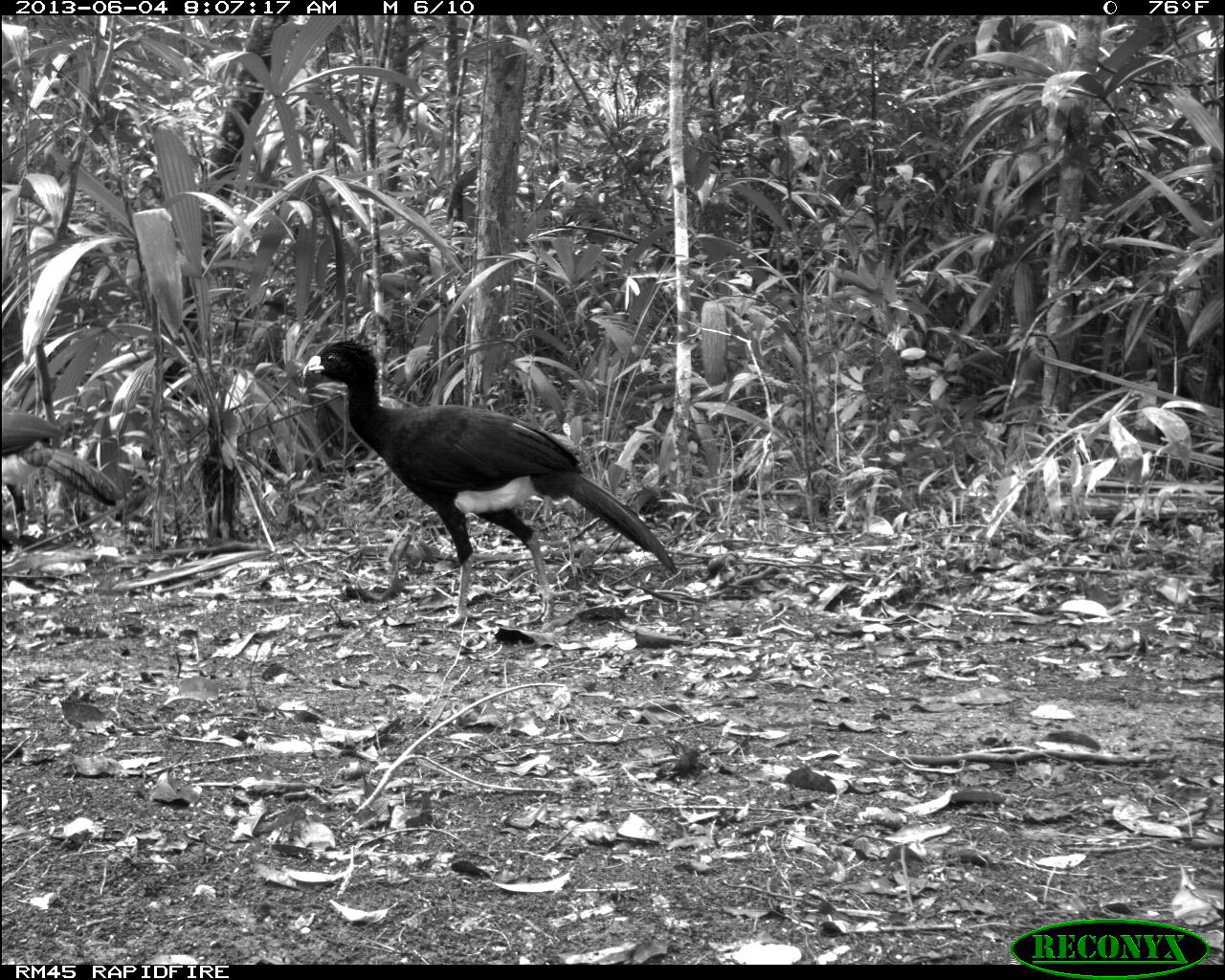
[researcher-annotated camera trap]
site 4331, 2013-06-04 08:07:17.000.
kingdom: Animalia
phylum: Chordata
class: Aves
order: Galliformes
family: Cracidae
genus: Crax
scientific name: Crax rubra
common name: great curassow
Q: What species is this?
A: Crax rubra (great curassow).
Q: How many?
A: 6.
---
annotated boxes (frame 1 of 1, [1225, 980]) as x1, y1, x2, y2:
crax rubra: 302, 336, 677, 629; 2, 412, 123, 539